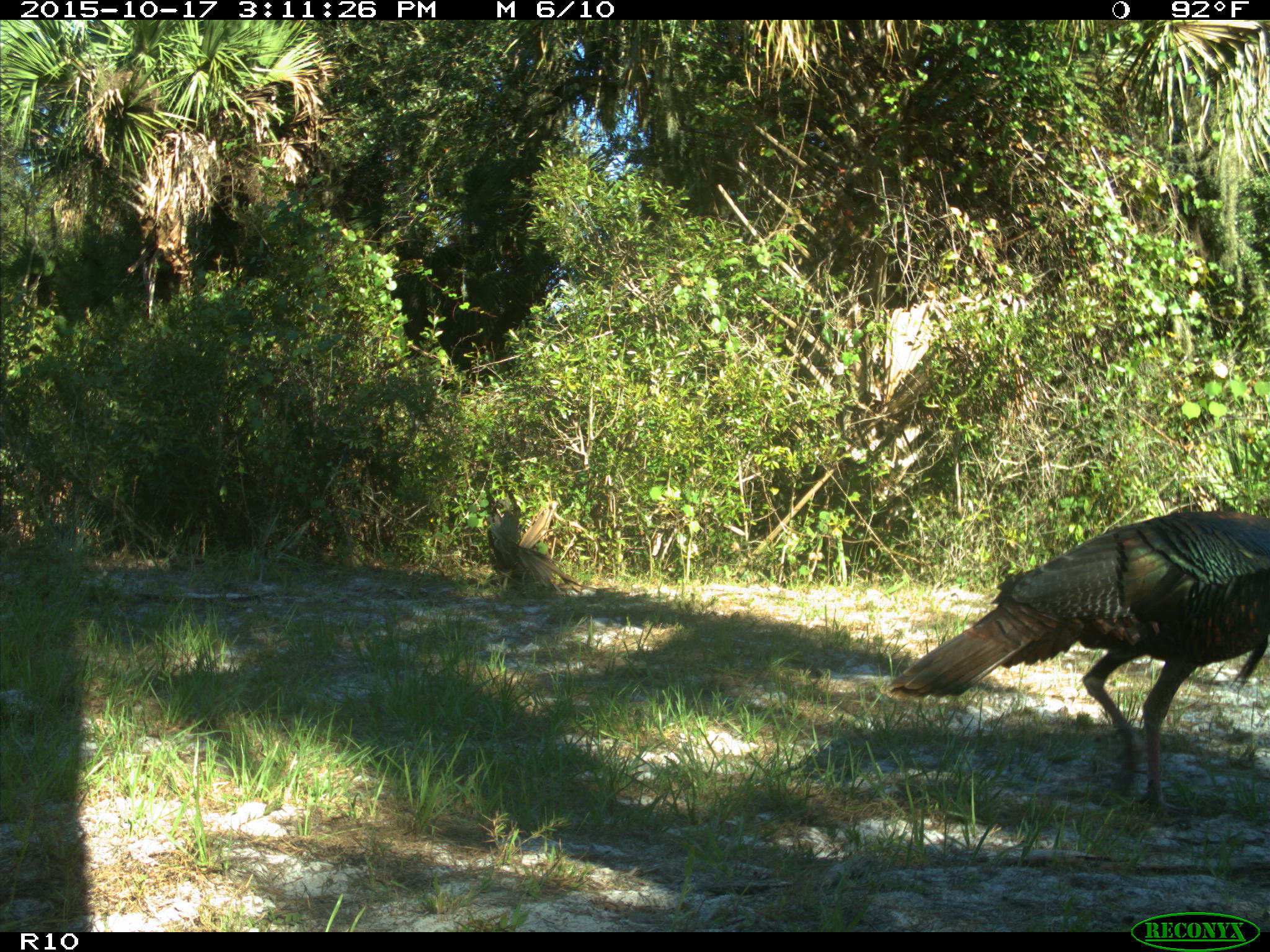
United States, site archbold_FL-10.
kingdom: Animalia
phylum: Chordata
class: Aves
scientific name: Aves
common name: birds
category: unidentified bird